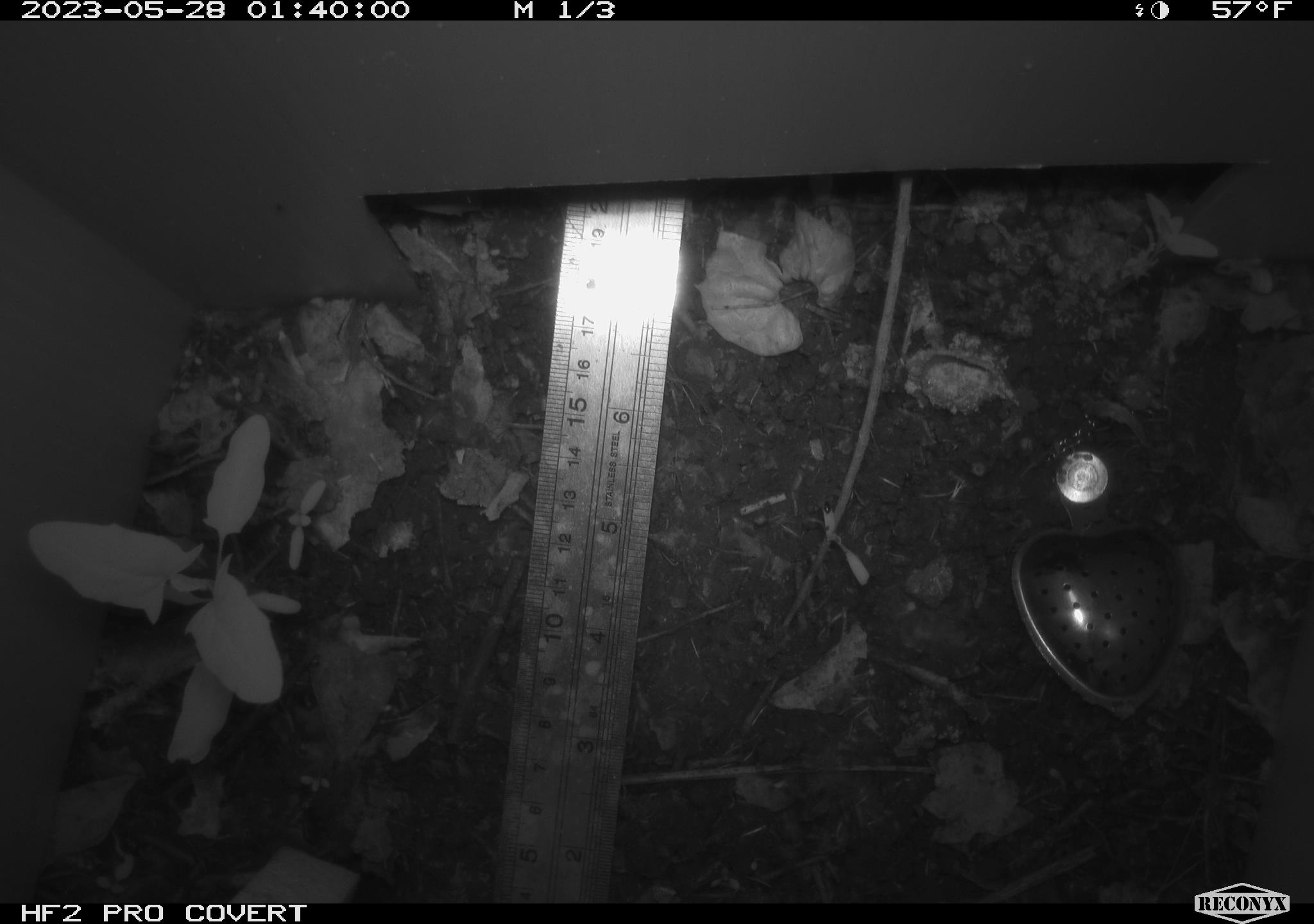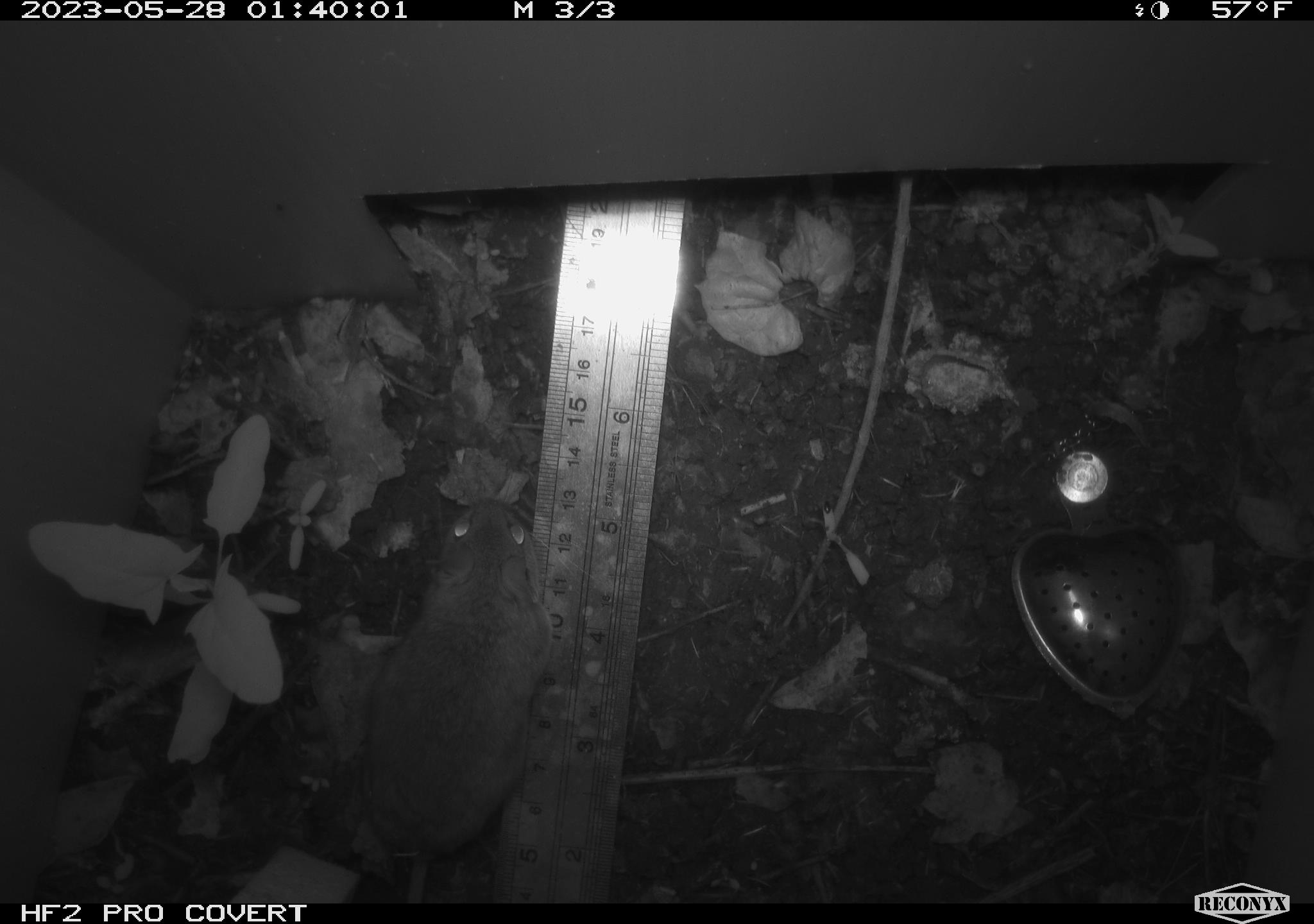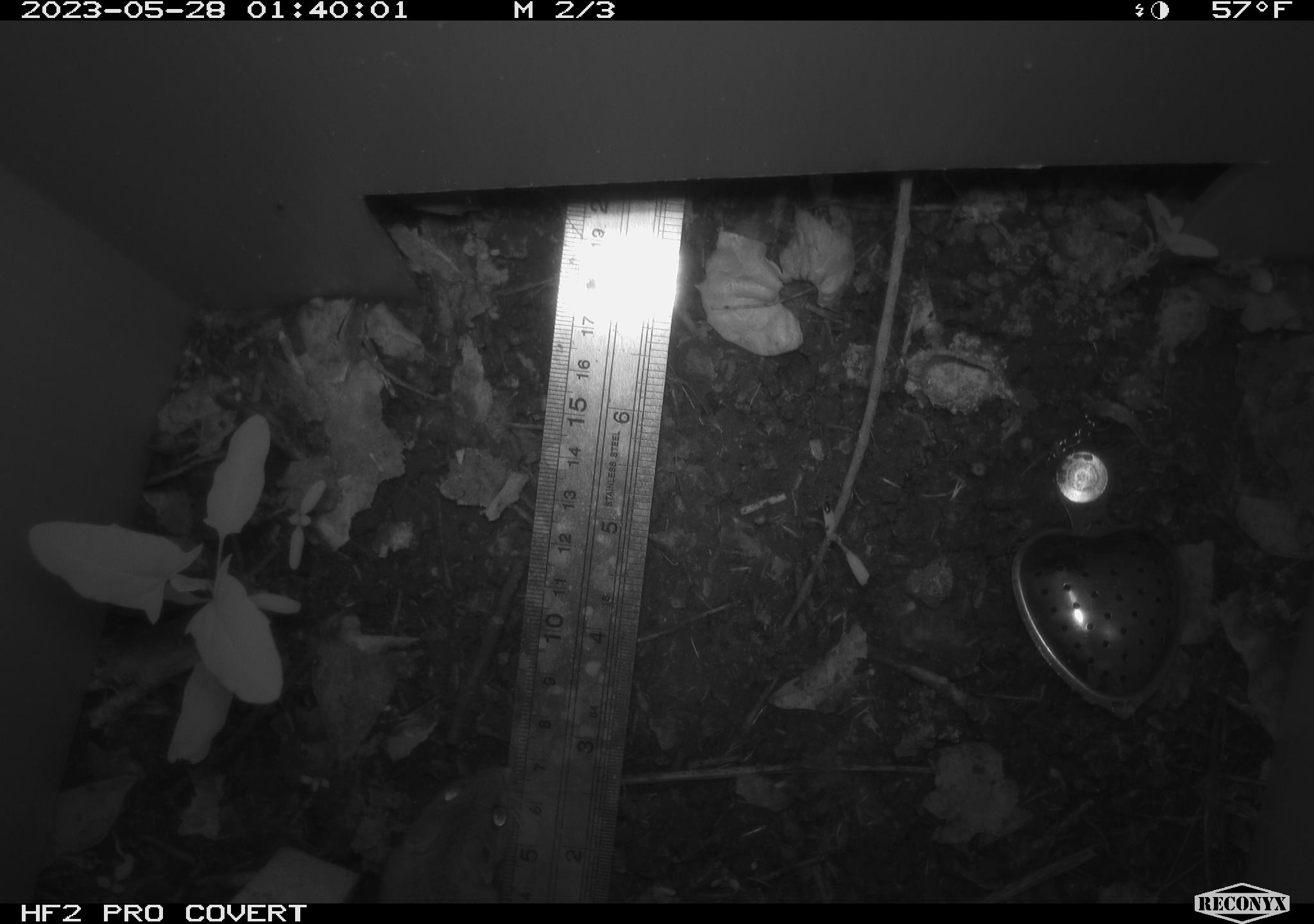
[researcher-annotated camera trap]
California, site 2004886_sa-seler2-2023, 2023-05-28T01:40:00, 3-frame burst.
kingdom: Animalia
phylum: Chordata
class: Mammalia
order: Rodentia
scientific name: Rodentia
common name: mouse species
Mouse species (Rodentia).